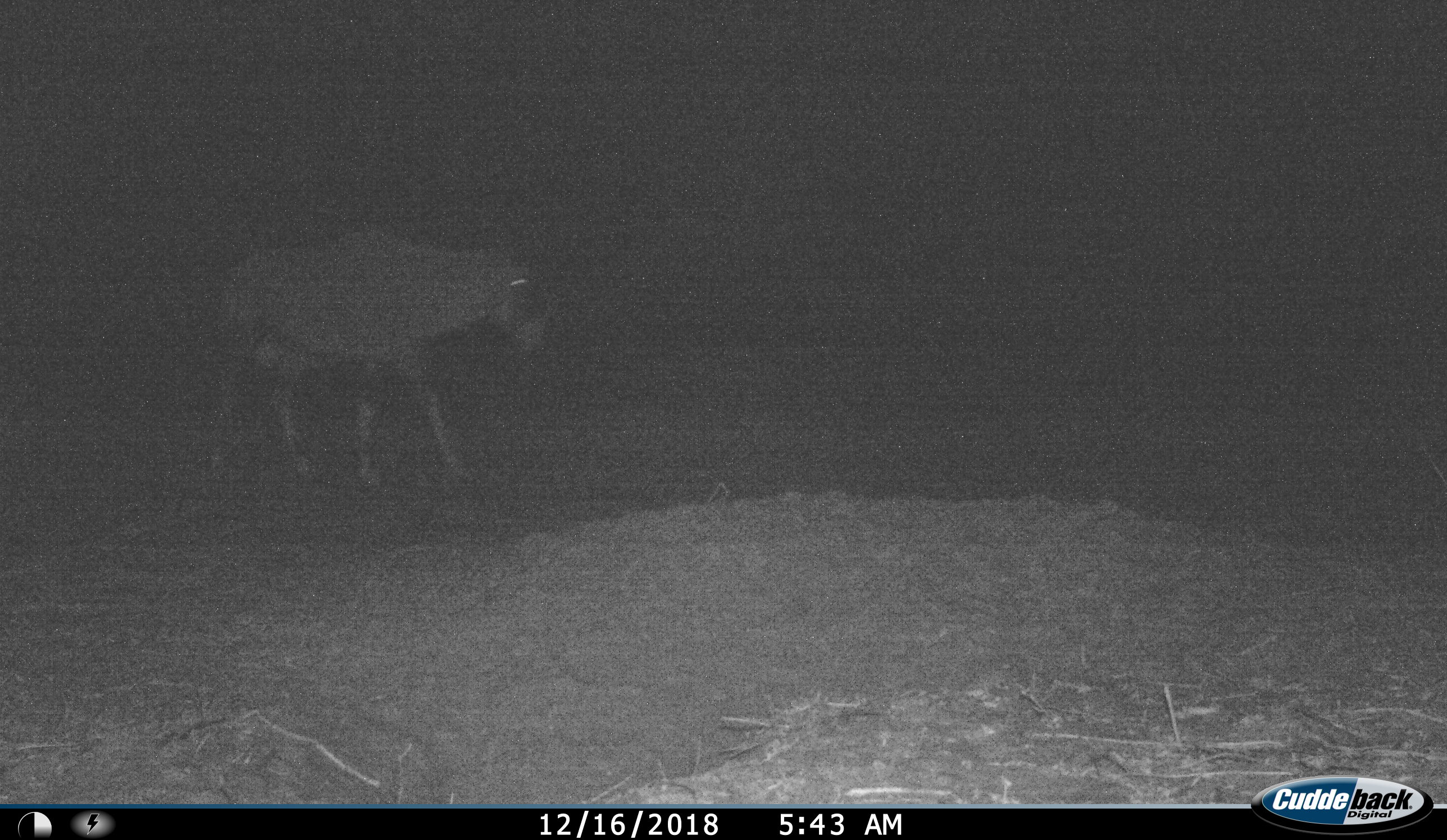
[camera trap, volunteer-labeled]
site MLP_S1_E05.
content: unidentified animal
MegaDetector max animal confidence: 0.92